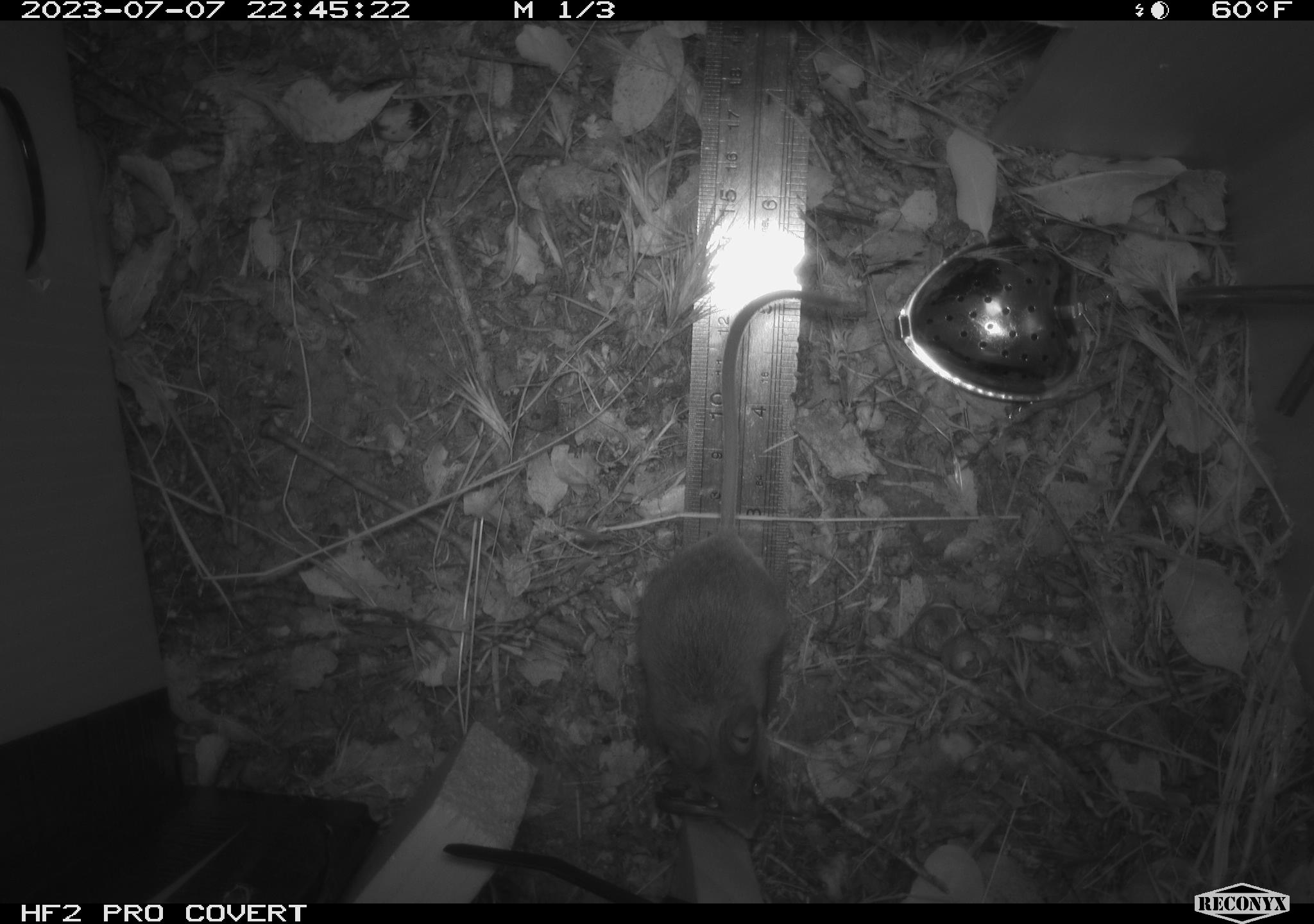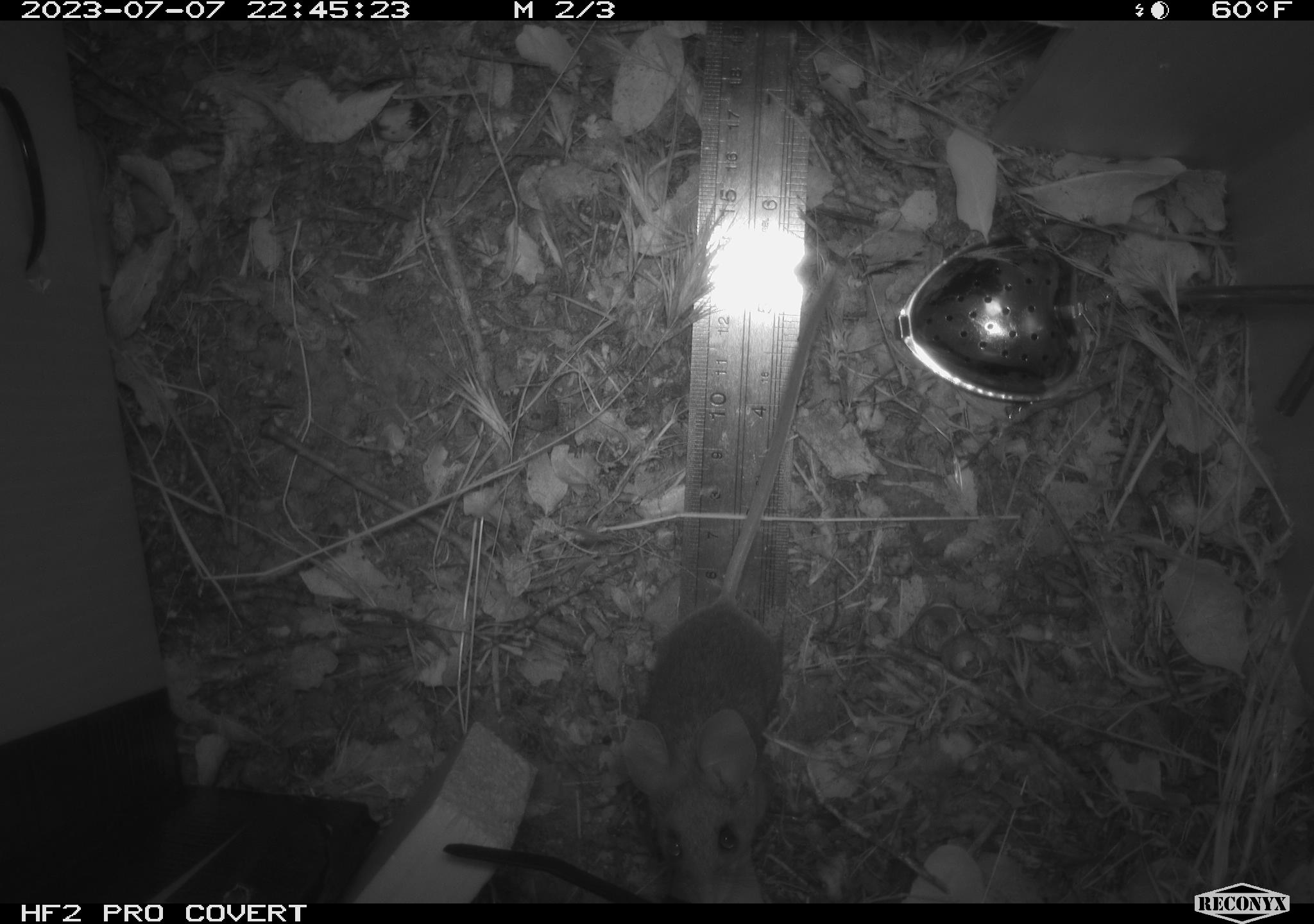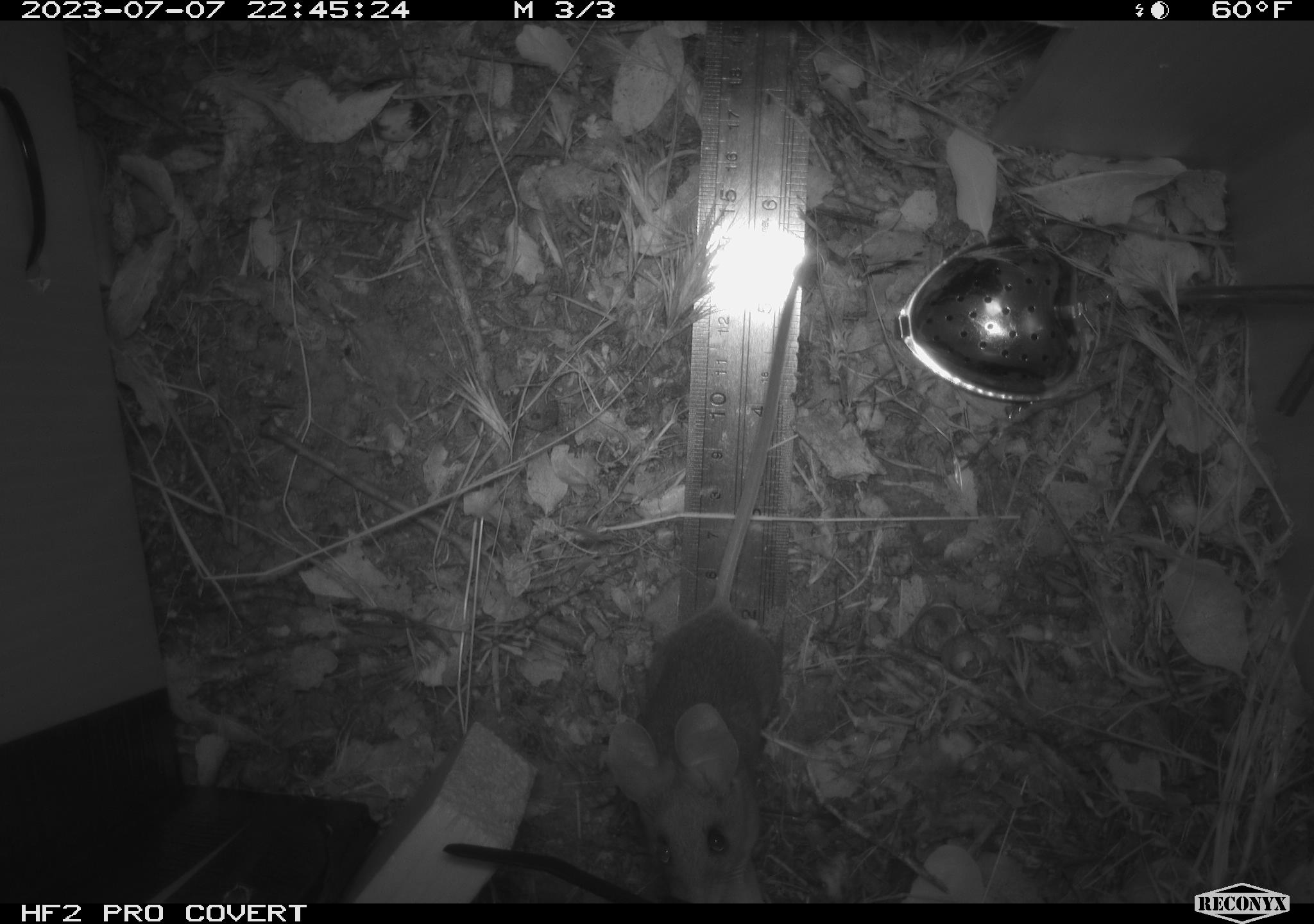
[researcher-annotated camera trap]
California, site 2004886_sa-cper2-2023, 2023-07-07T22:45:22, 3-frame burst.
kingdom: Animalia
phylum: Chordata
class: Mammalia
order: Rodentia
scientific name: Rodentia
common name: mouse species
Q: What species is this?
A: Mouse species (Rodentia).